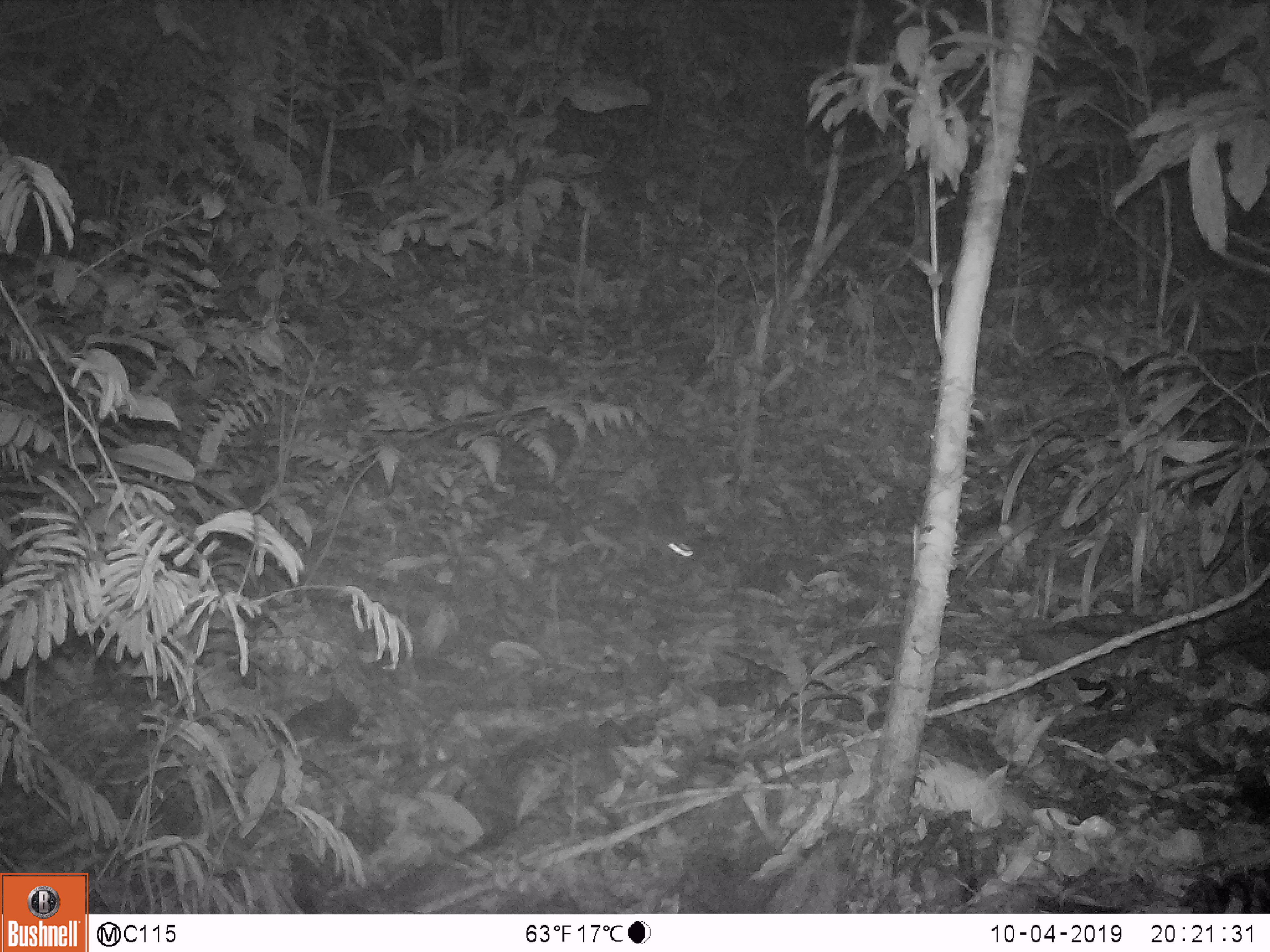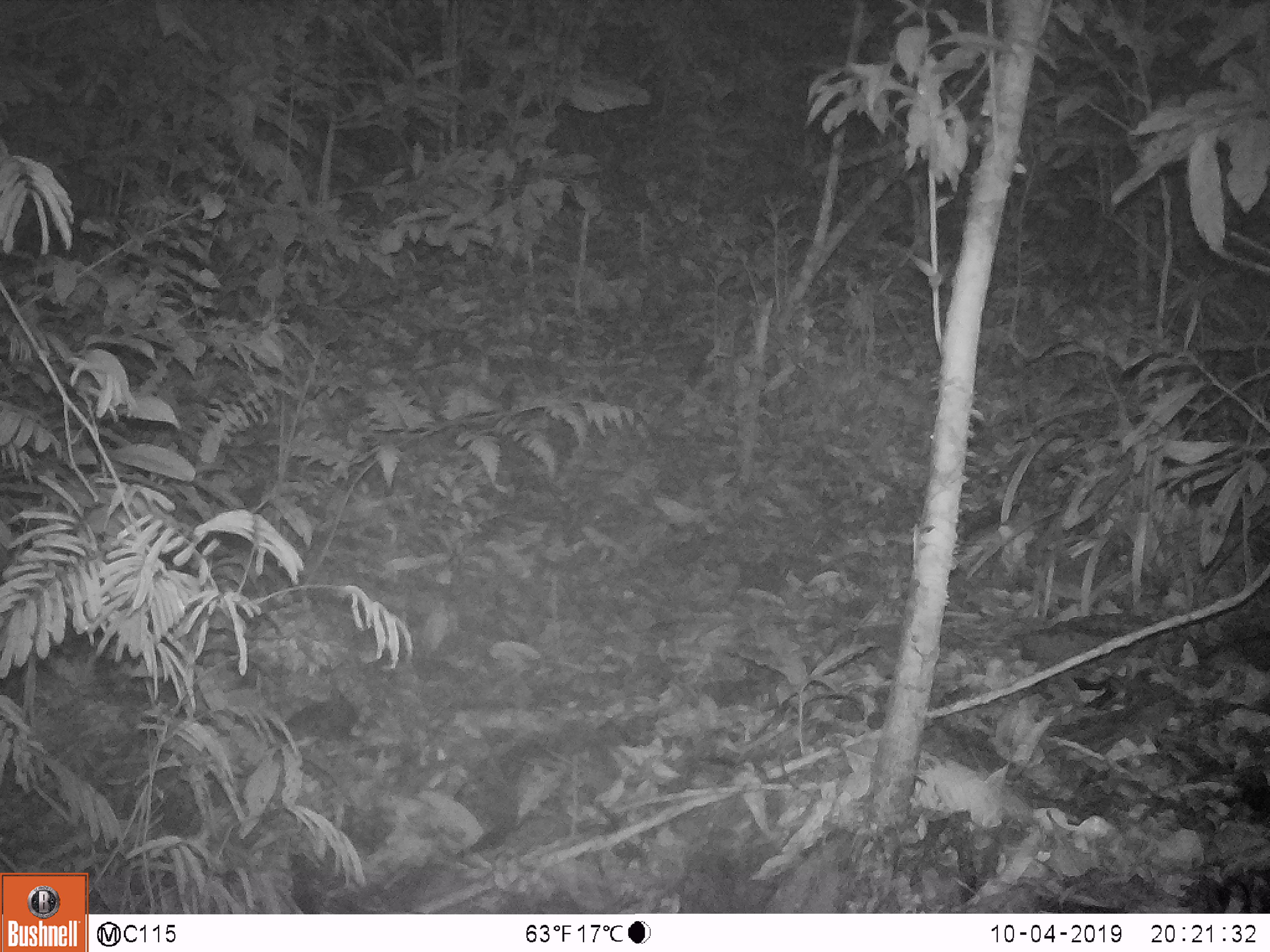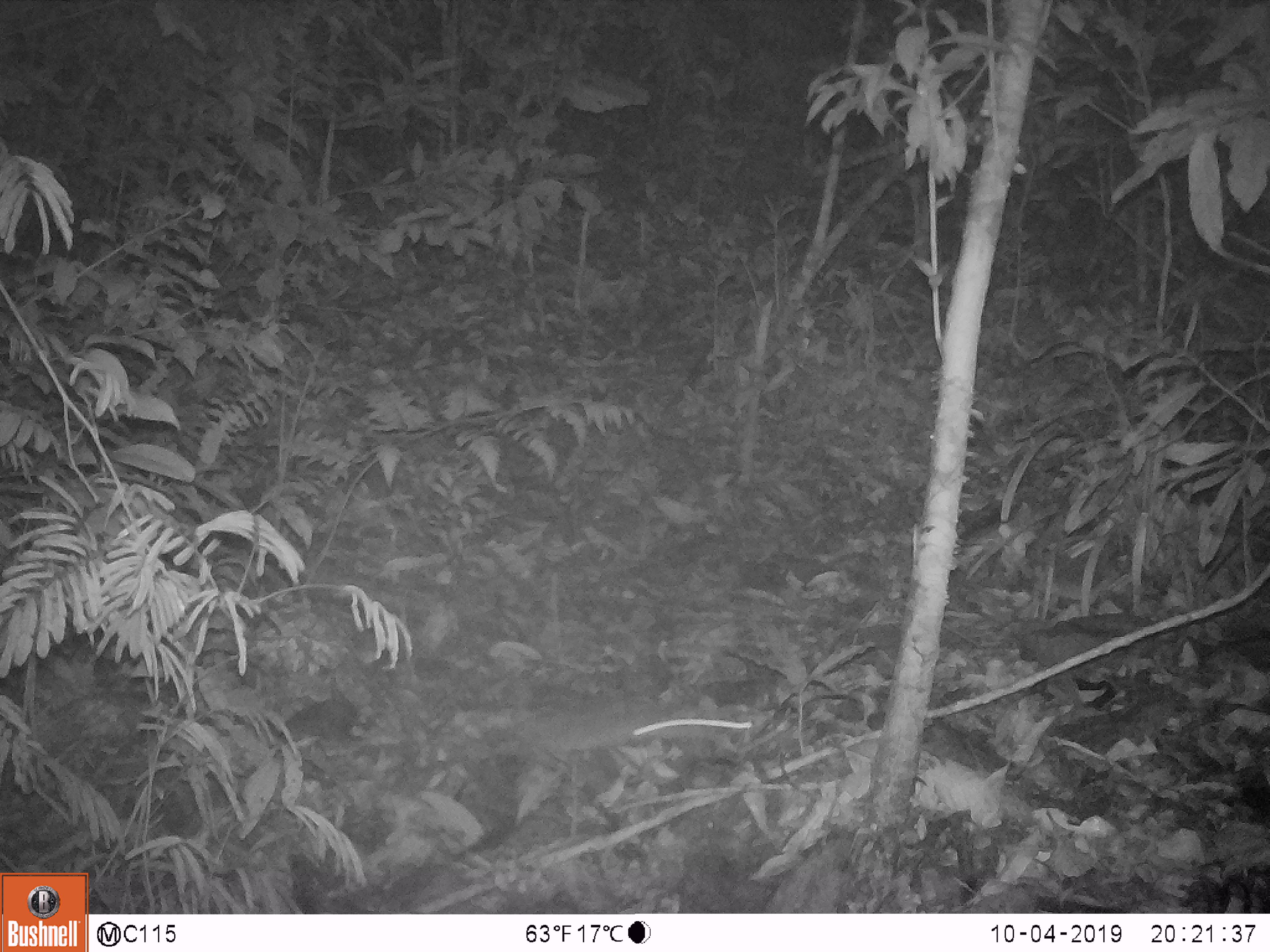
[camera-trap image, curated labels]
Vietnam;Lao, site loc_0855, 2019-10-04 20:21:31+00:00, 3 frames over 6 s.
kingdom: Animalia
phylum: Chordata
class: Mammalia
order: Rodentia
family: Muridae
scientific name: Muridae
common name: old-world mice and rats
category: unidentified murid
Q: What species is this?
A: Unidentified murid (old-world mice and rats) (Muridae).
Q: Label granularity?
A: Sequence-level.